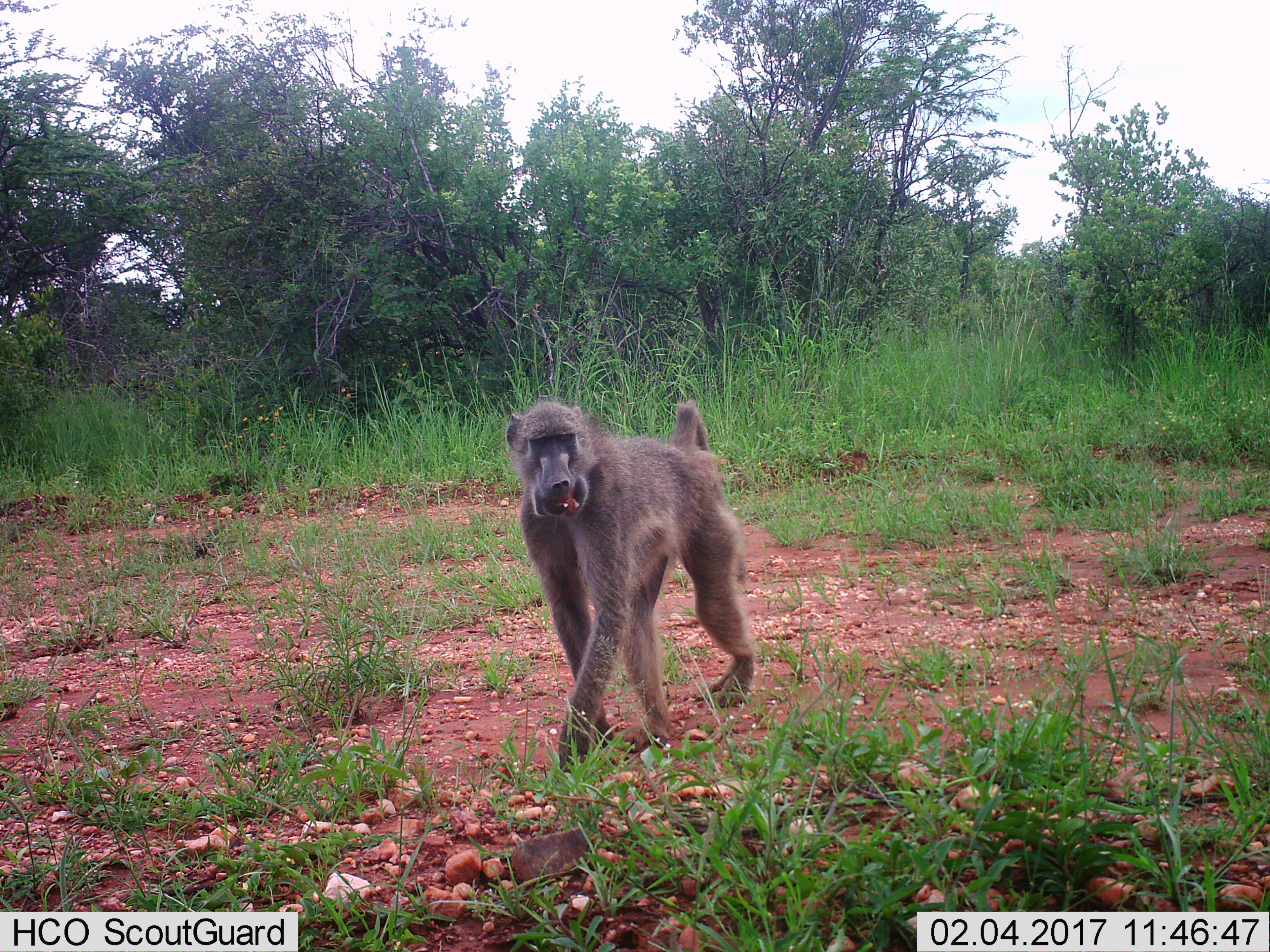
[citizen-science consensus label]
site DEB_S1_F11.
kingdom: Animalia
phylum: Chordata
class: Mammalia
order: Primates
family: Cercopithecidae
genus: Papio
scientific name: Papio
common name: baboon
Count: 1.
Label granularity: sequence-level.